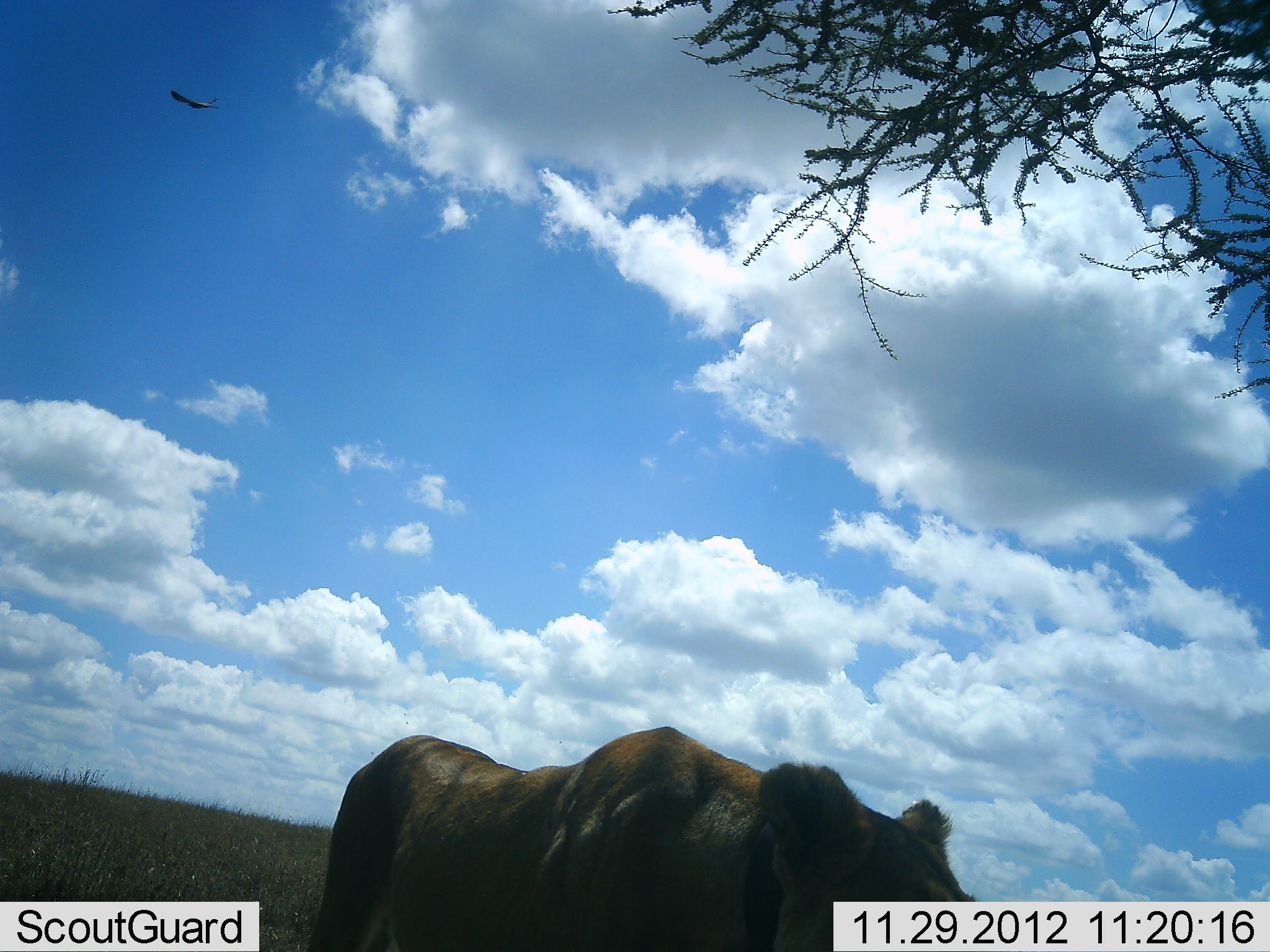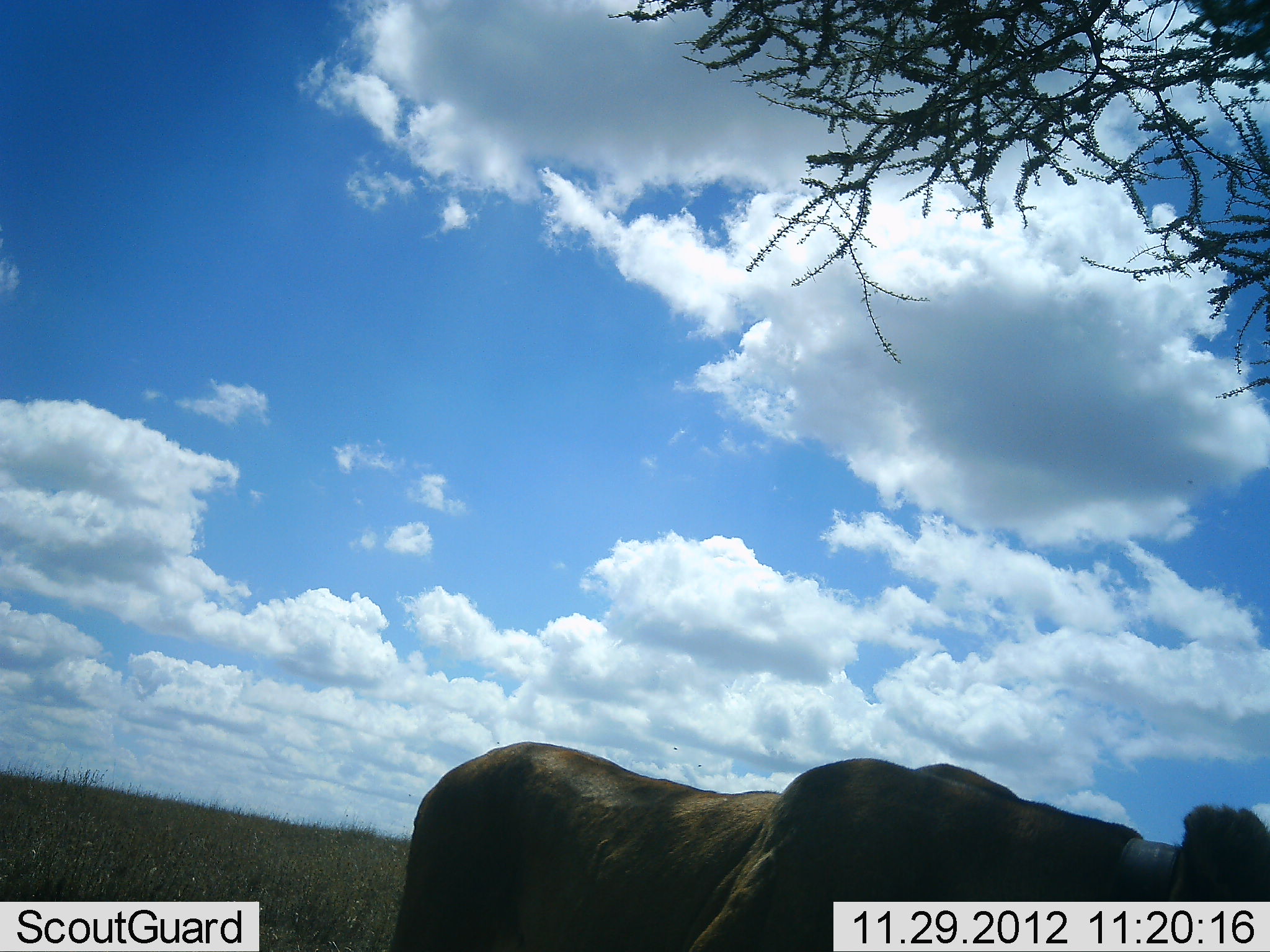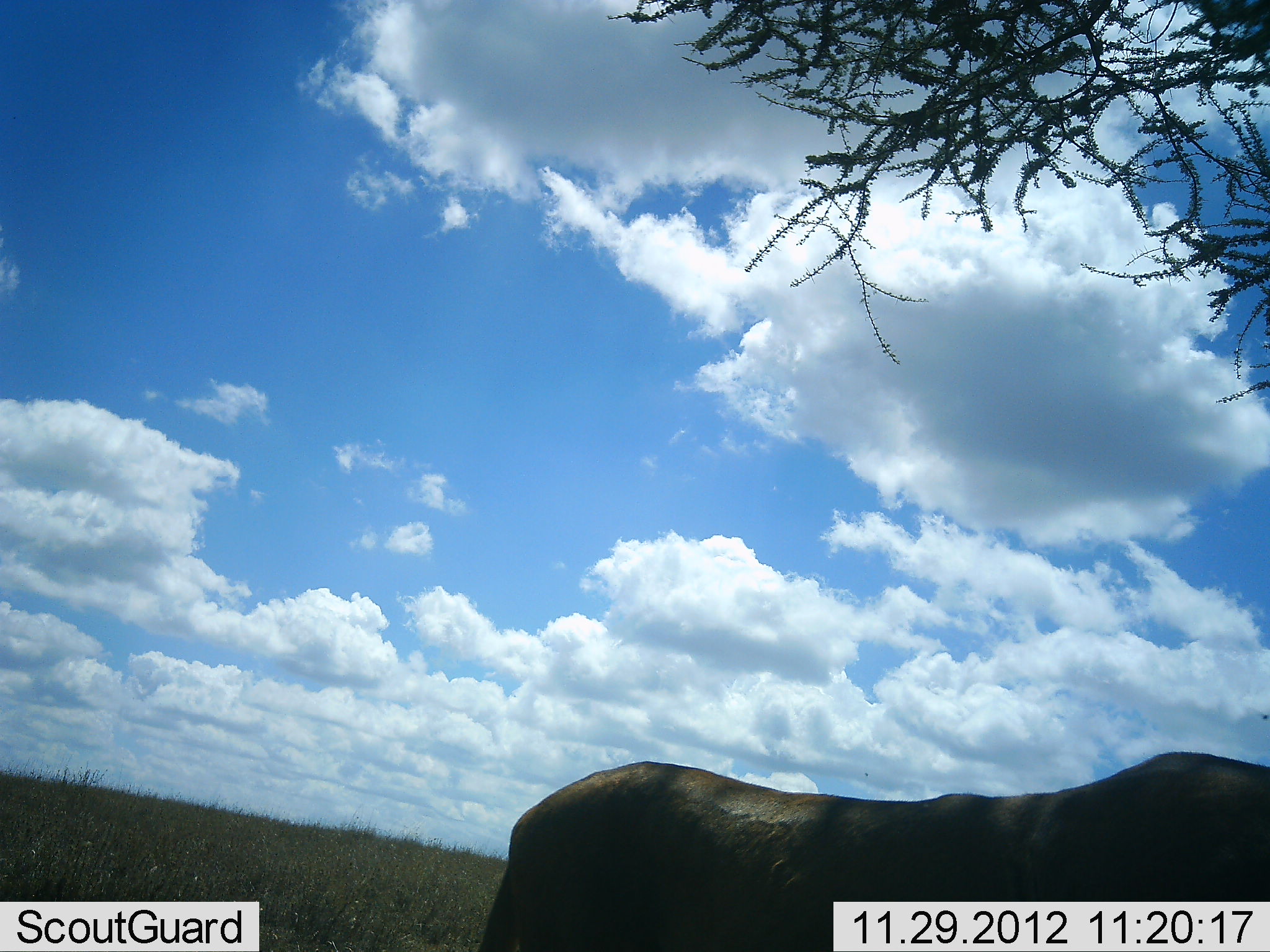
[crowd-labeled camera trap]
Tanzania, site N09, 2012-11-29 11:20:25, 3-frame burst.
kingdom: Animalia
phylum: Chordata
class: Mammalia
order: Carnivora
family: Felidae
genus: Panthera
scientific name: Panthera leo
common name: lion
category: lionfemale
Lionfemale (lion) (Panthera leo), count 1. Behavior (volunteer vote fractions): standing 0%, resting 0%, moving 100%, interacting 0%. Young present (vote fraction): 0%. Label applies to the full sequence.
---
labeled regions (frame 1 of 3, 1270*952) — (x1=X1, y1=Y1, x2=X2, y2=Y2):
animal: (x1=307, y1=727, x2=978, y2=951)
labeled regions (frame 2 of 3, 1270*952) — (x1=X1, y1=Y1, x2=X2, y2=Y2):
animal: (x1=394, y1=660, x2=1270, y2=952)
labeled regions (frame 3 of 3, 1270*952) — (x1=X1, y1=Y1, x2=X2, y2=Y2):
animal: (x1=476, y1=751, x2=1270, y2=951)